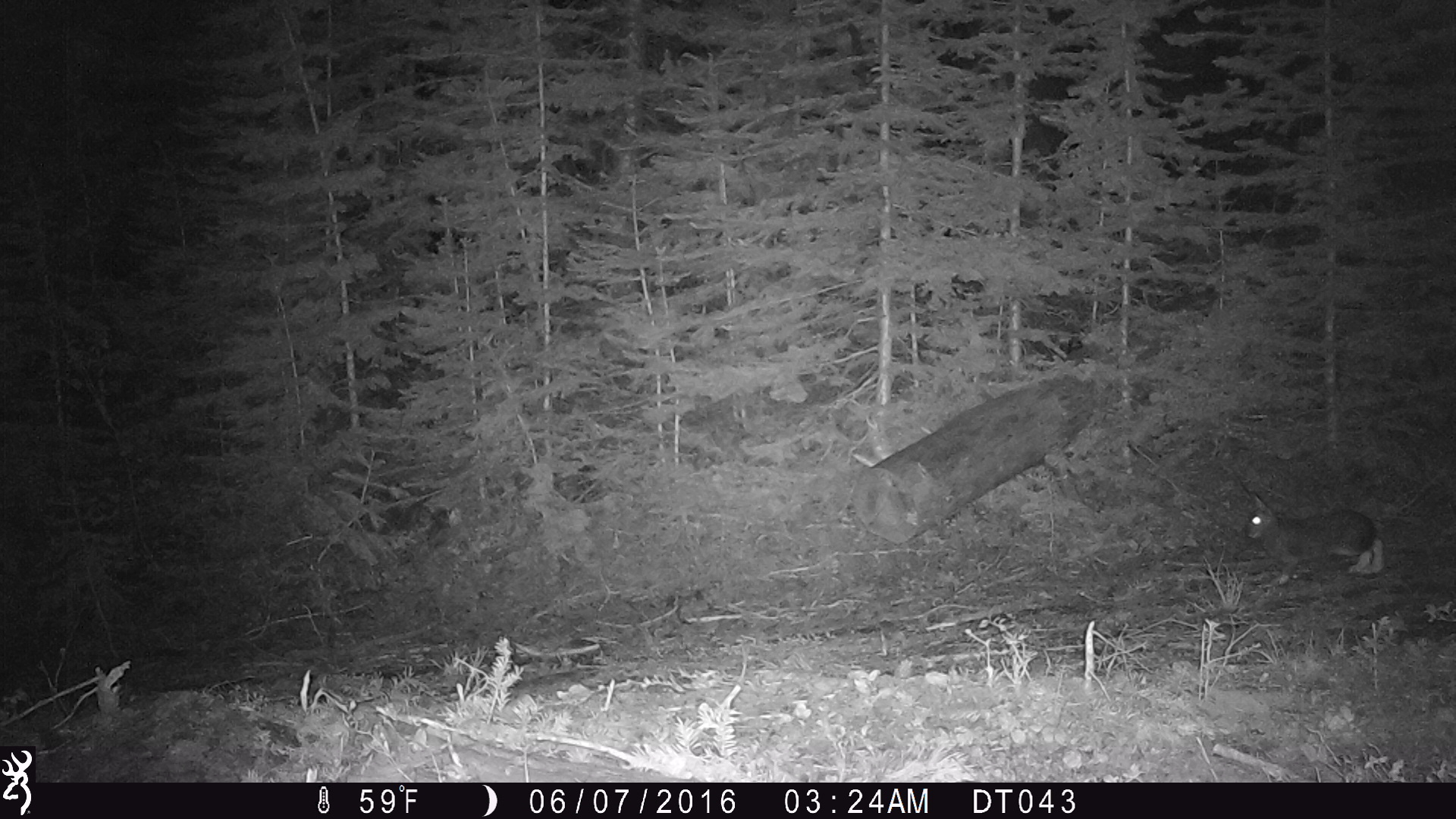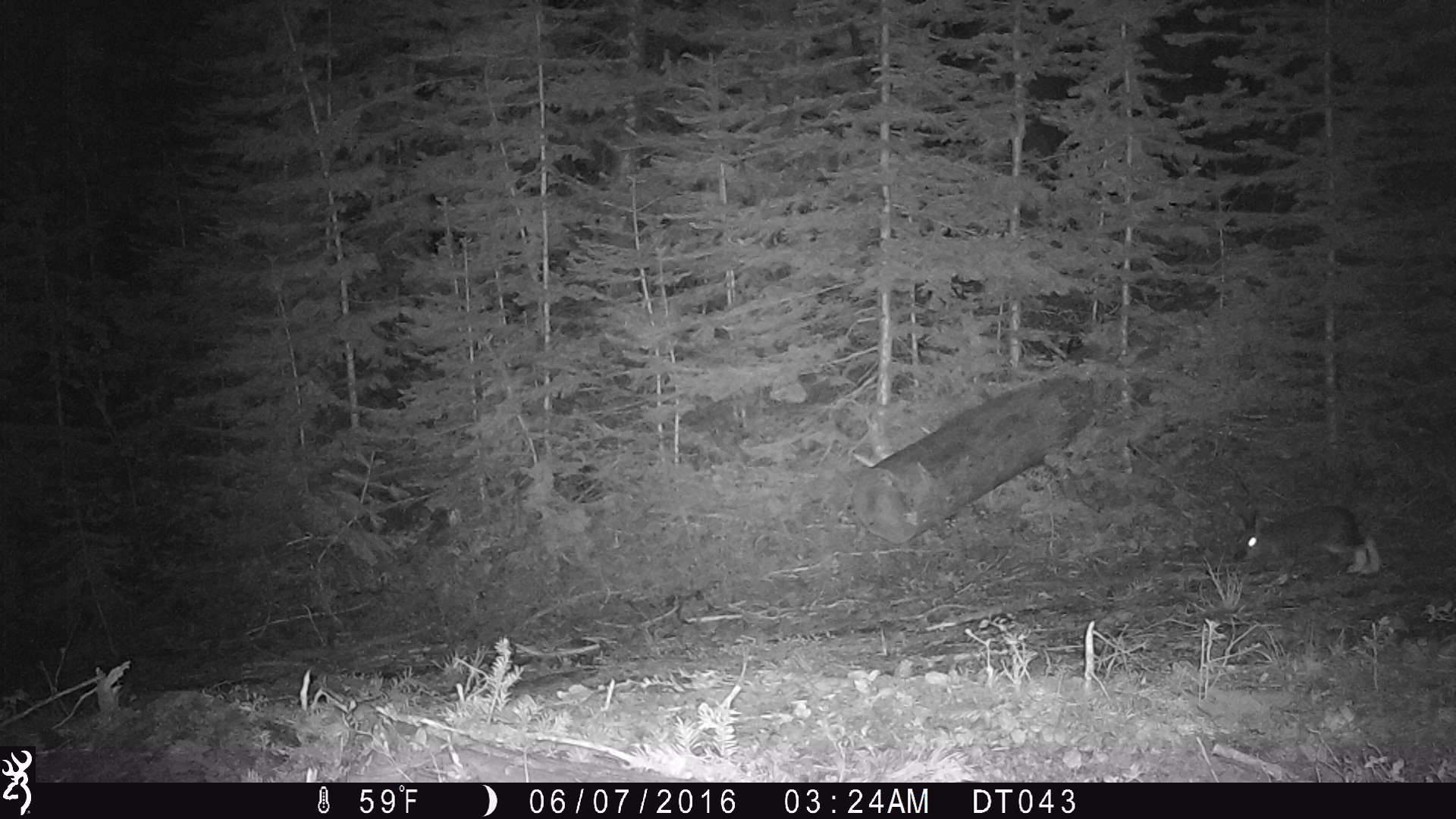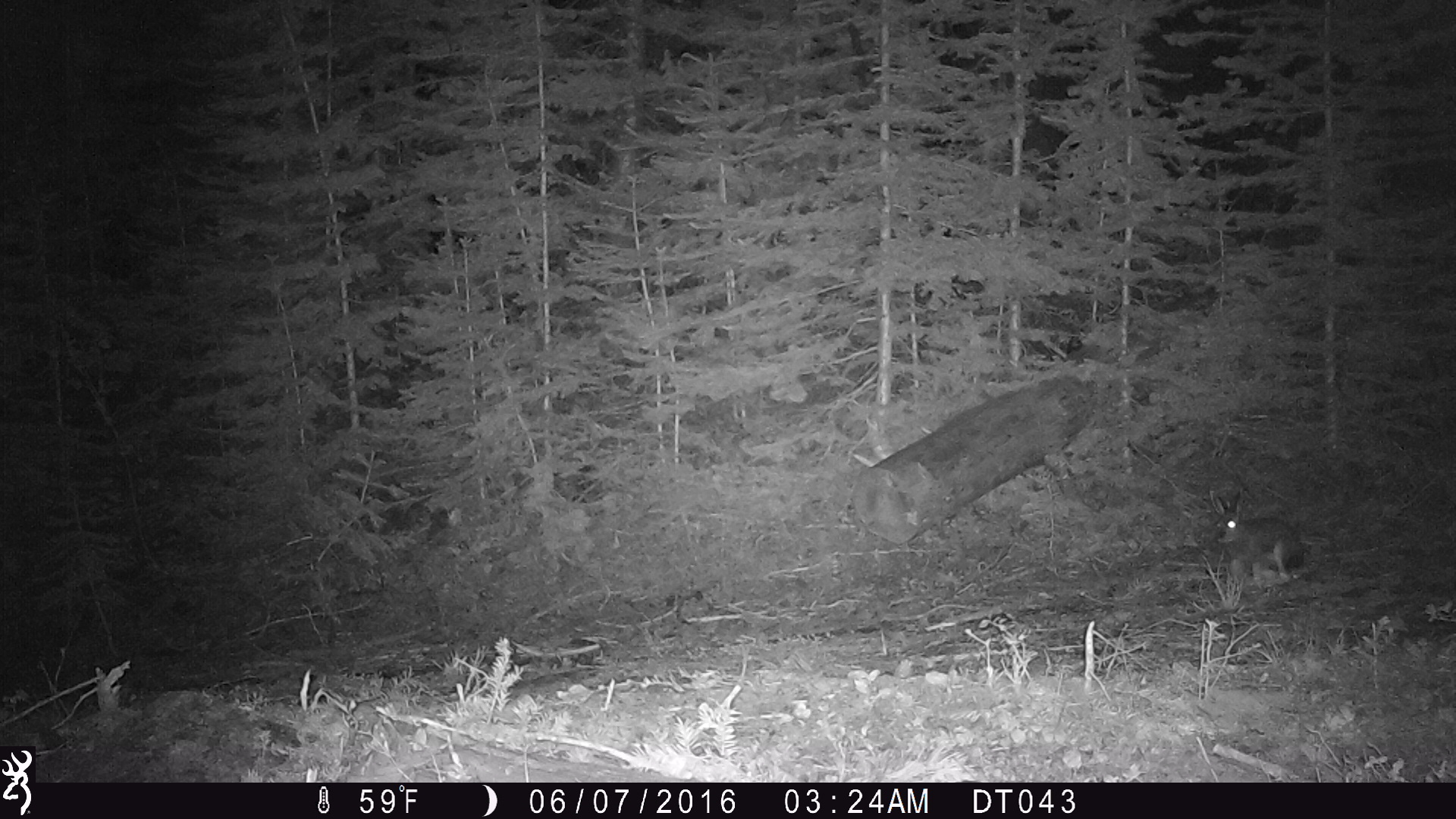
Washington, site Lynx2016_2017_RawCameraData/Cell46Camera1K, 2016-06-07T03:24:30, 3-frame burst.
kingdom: Animalia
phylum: Chordata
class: Mammalia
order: Lagomorpha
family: Leporidae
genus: Lepus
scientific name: Lepus americanus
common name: snowshoe hare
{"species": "Lepus americanus (snowshoe hare)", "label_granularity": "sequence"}